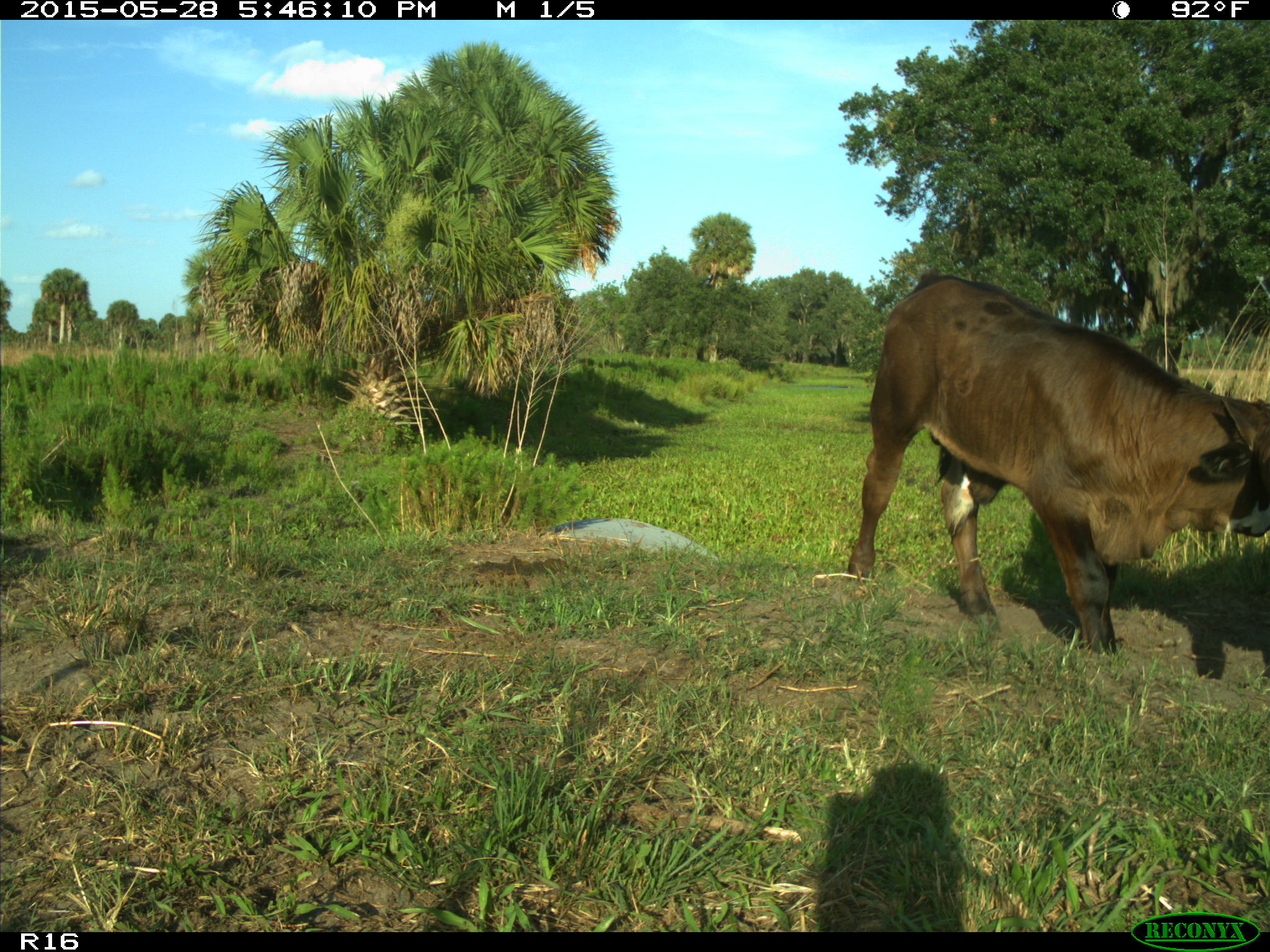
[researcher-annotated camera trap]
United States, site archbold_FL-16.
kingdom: Animalia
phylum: Chordata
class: Mammalia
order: Artiodactyla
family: Bovidae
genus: Bos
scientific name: Bos taurus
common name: domestic cow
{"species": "Bos taurus (domestic cow)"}